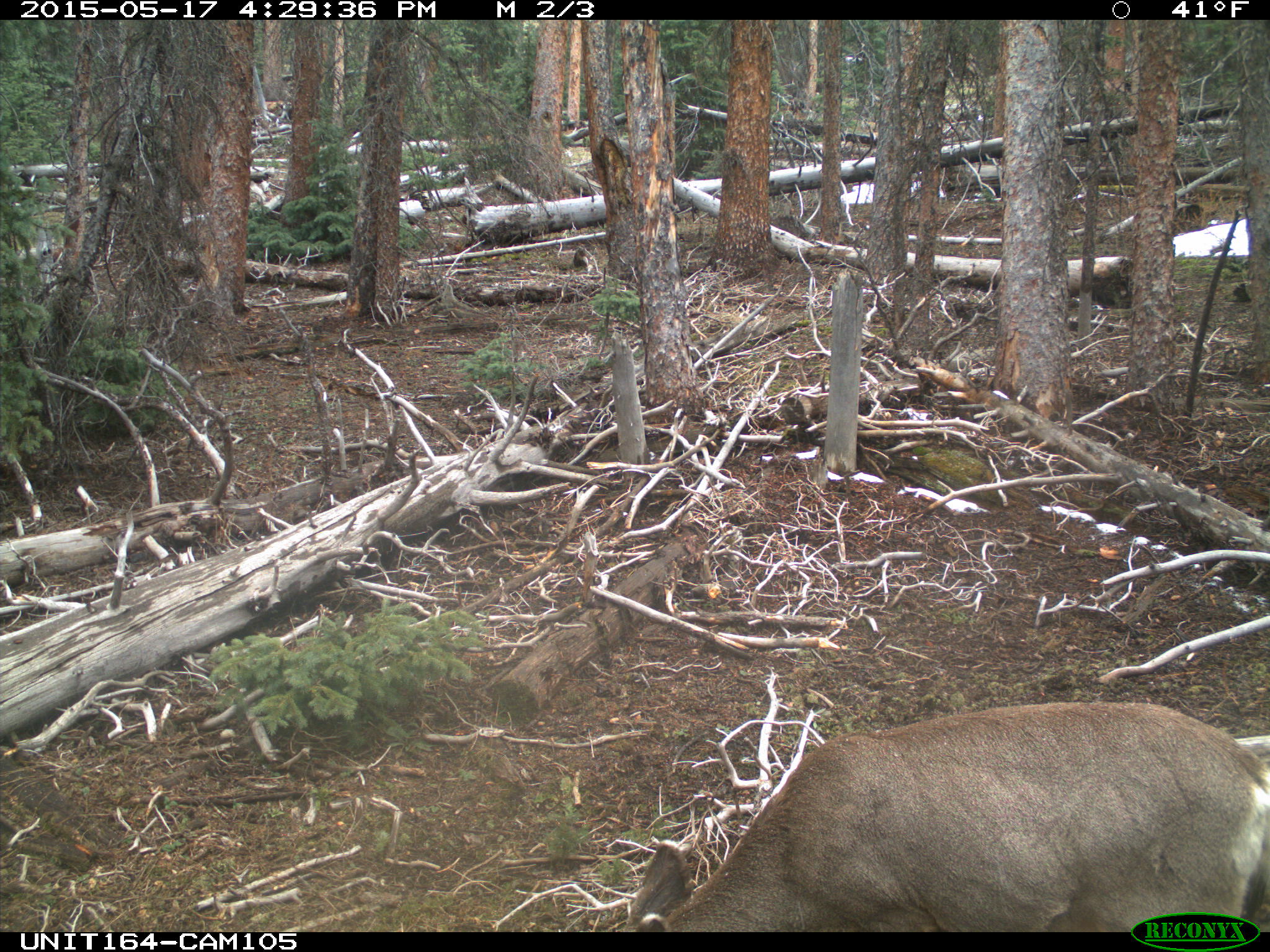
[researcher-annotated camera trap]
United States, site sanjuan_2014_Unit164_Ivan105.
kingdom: Animalia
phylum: Chordata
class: Mammalia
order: Artiodactyla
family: Cervidae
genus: Odocoileus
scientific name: Odocoileus hemionus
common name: mule deer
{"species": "Odocoileus hemionus (mule deer)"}